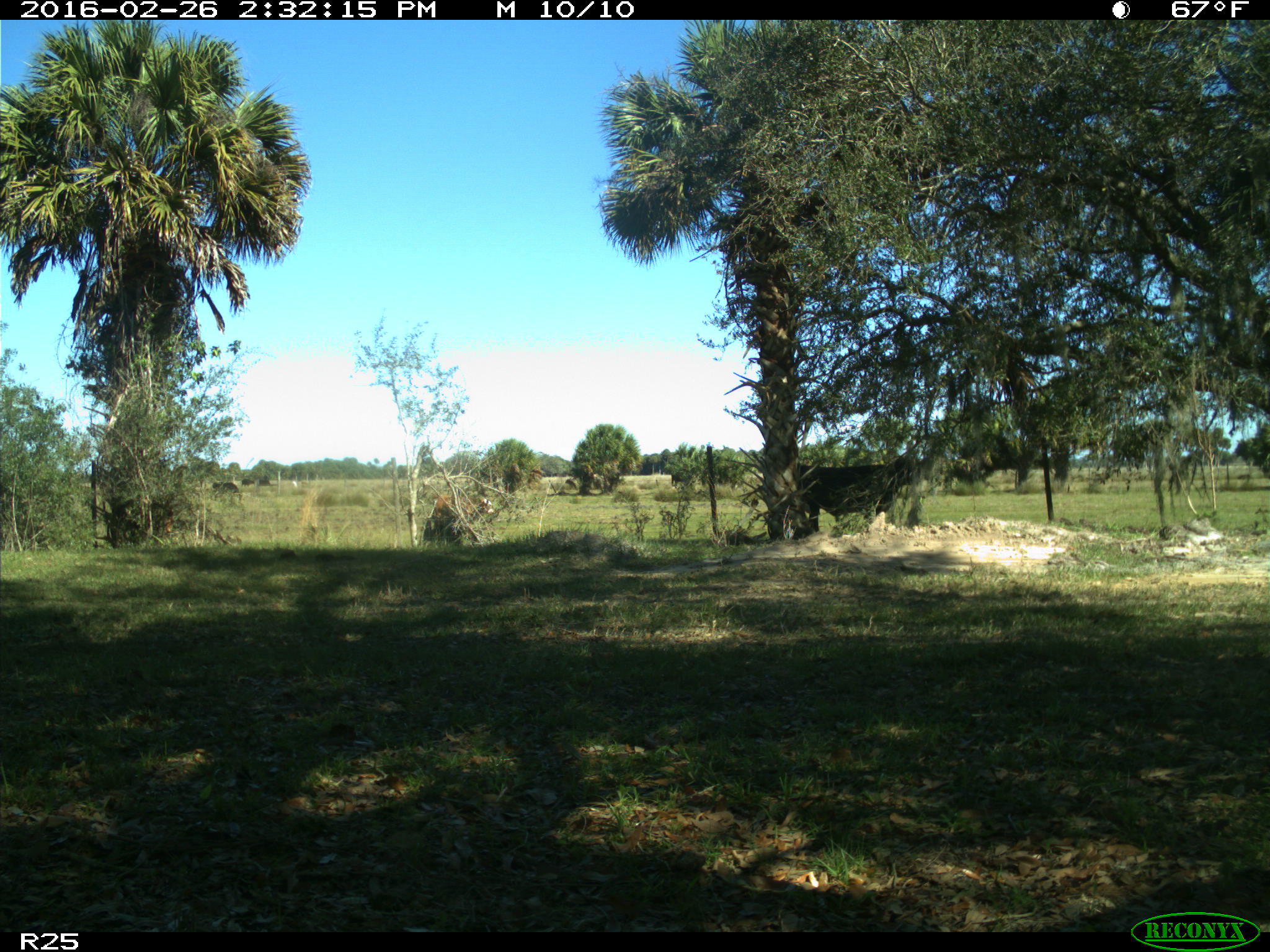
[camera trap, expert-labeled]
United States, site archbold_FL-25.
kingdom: Animalia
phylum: Chordata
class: Mammalia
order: Artiodactyla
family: Bovidae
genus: Bos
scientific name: Bos taurus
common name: domestic cow